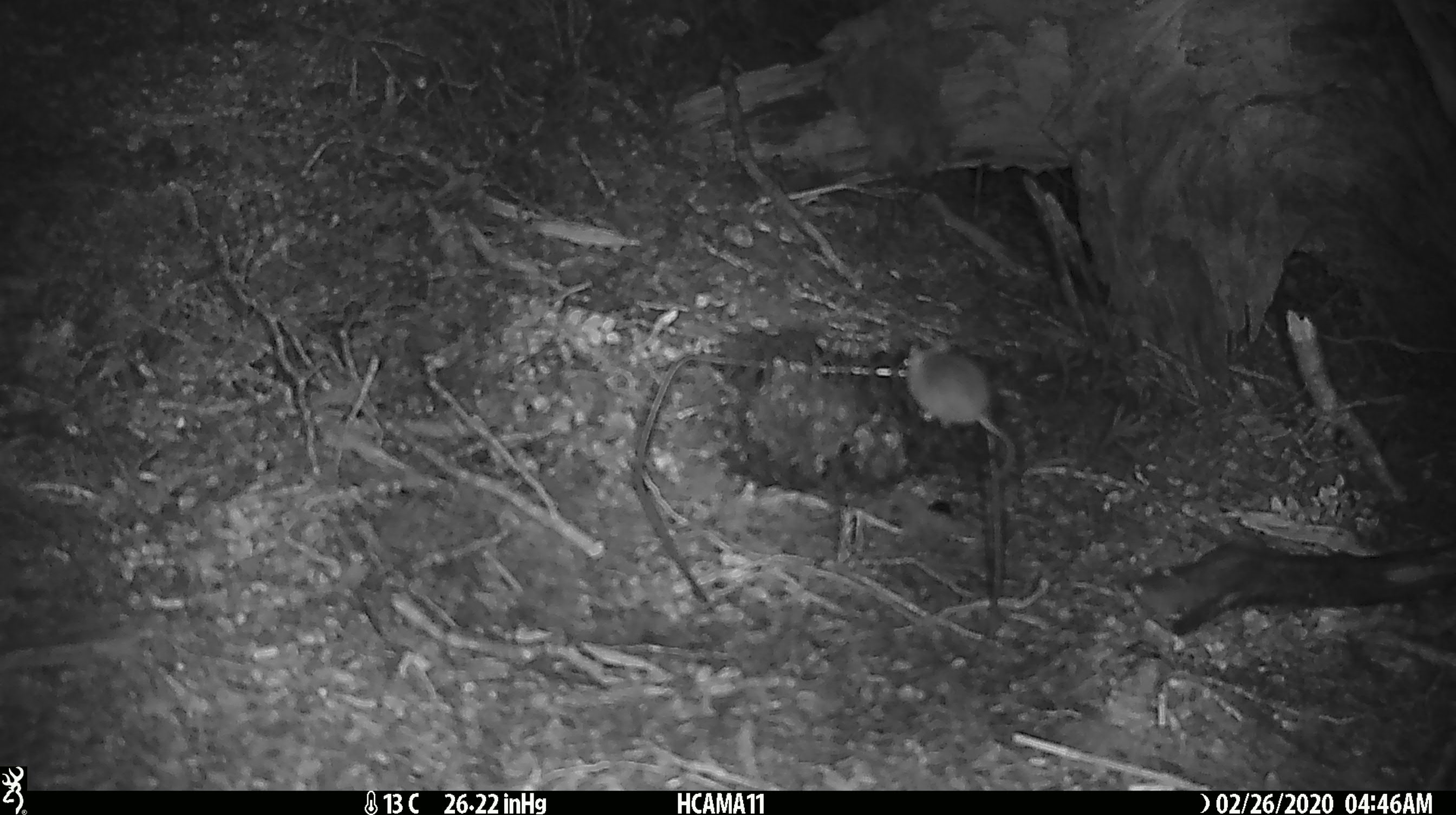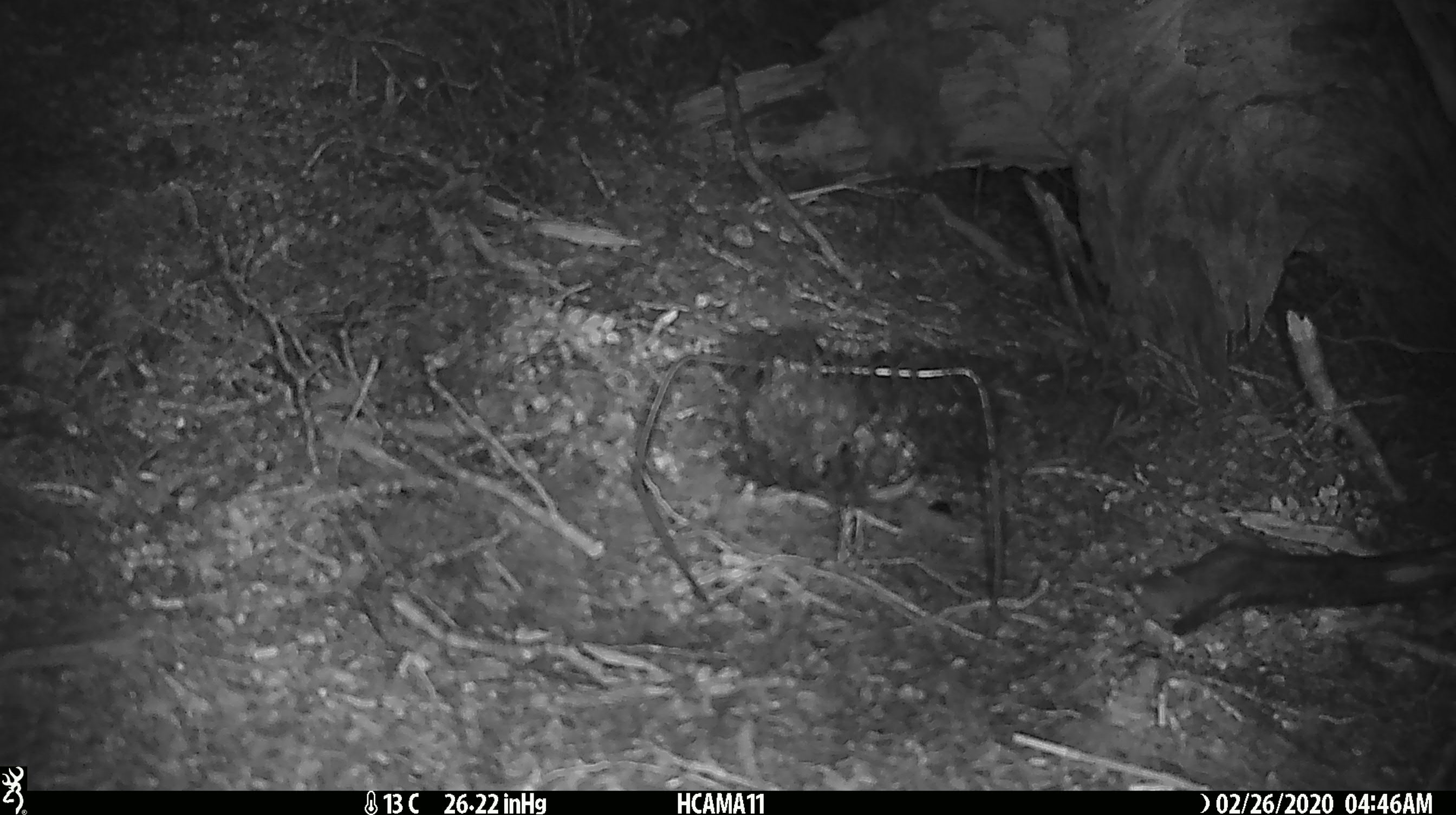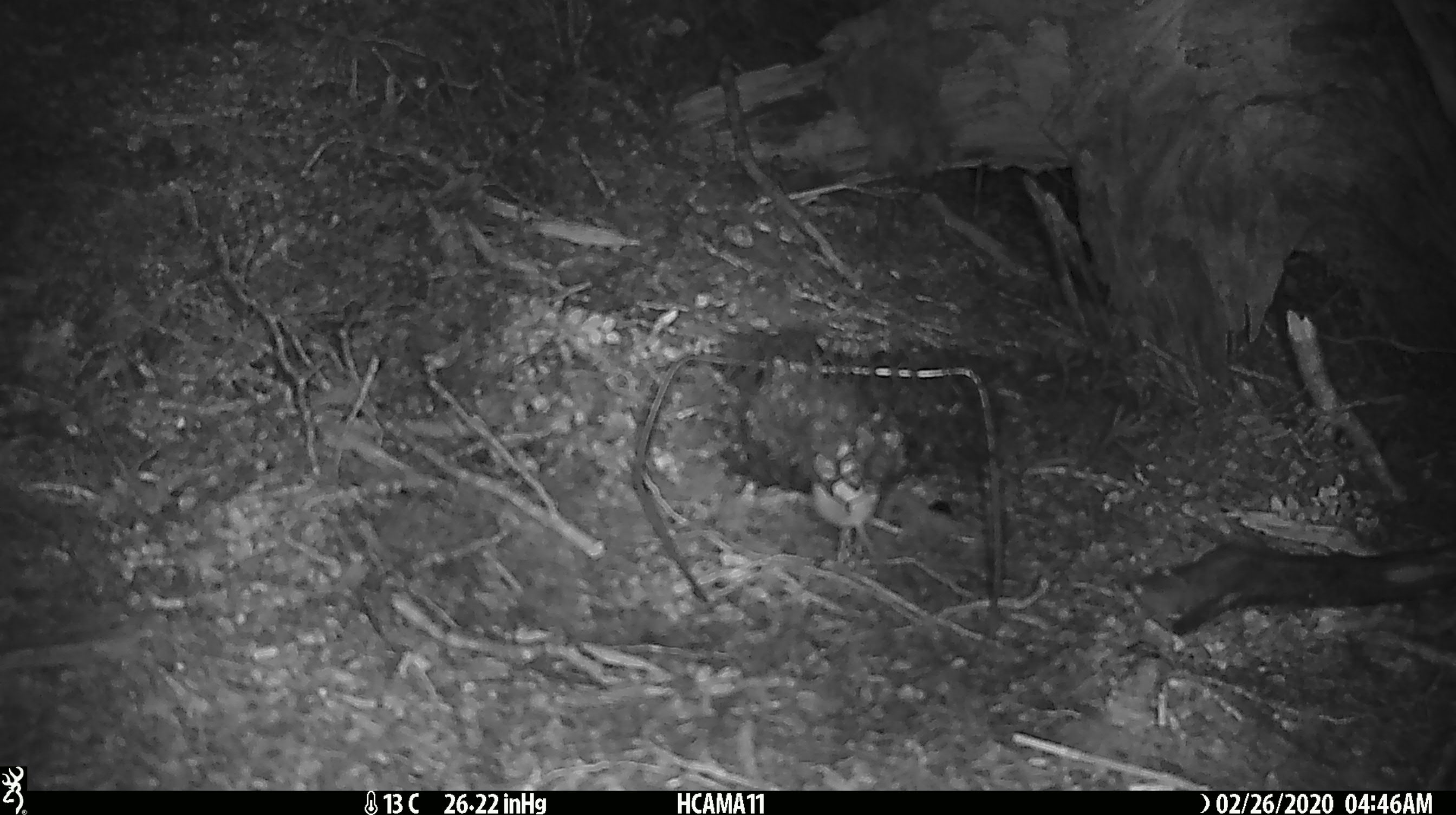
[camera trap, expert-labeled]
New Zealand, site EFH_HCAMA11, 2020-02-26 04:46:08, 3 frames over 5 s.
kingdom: Animalia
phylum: Chordata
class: Mammalia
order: Rodentia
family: Muridae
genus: Mus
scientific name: Mus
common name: mouse